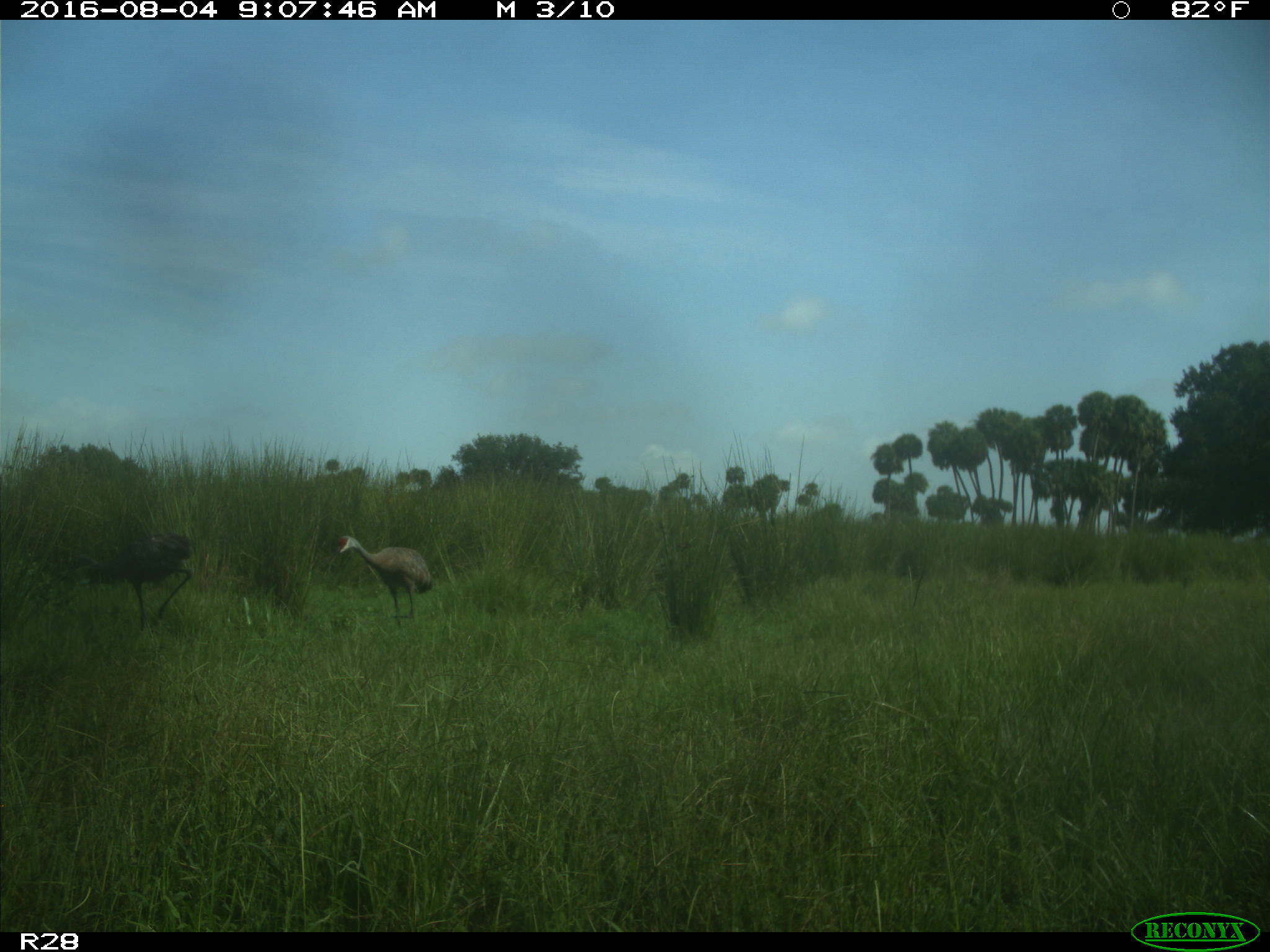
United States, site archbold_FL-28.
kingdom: Animalia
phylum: Chordata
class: Aves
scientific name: Aves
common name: birds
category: unidentified bird